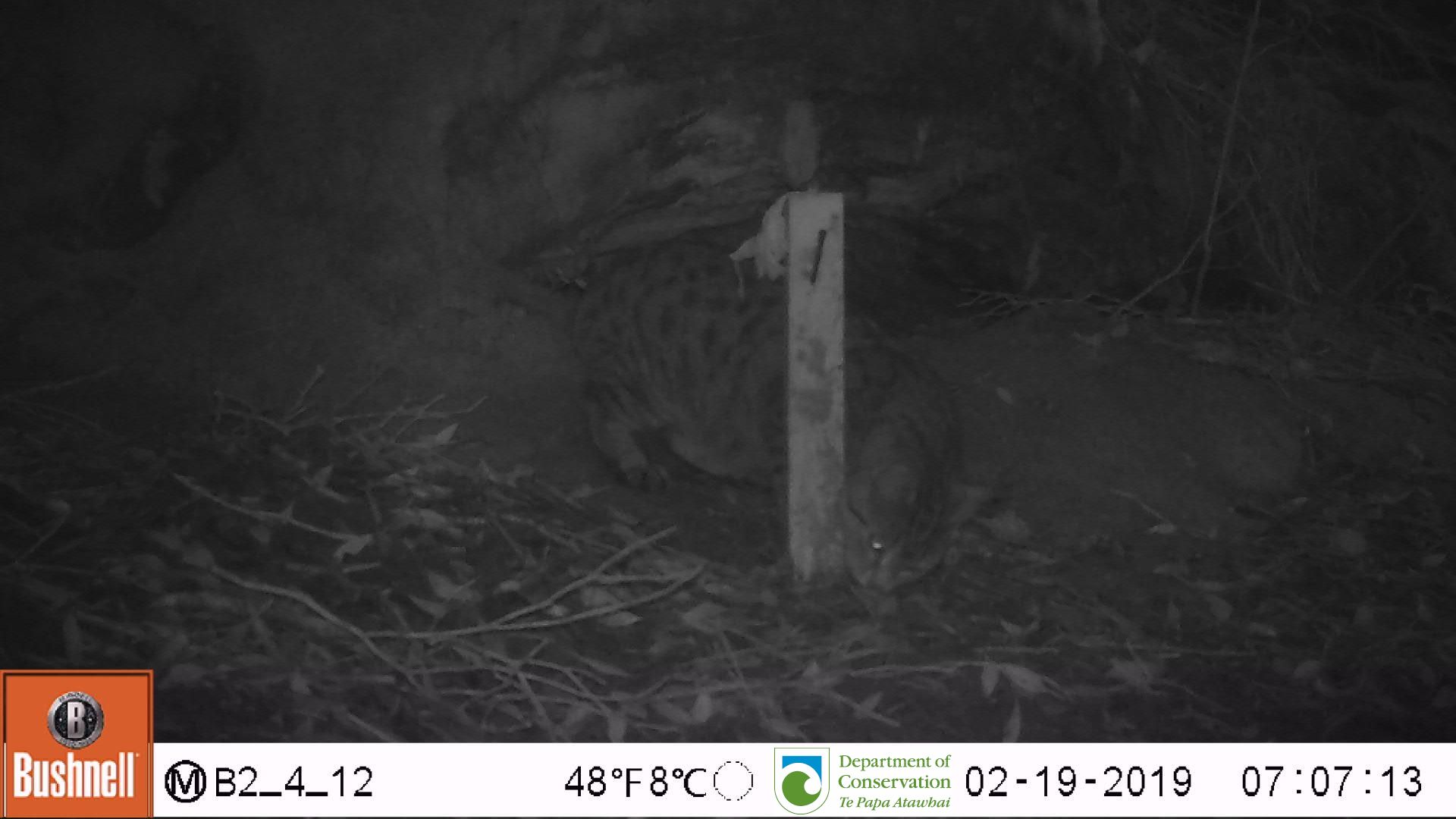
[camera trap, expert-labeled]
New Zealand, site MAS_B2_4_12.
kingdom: Animalia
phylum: Chordata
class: Mammalia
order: Carnivora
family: Felidae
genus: Felis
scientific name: Felis catus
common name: domestic cat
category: cat